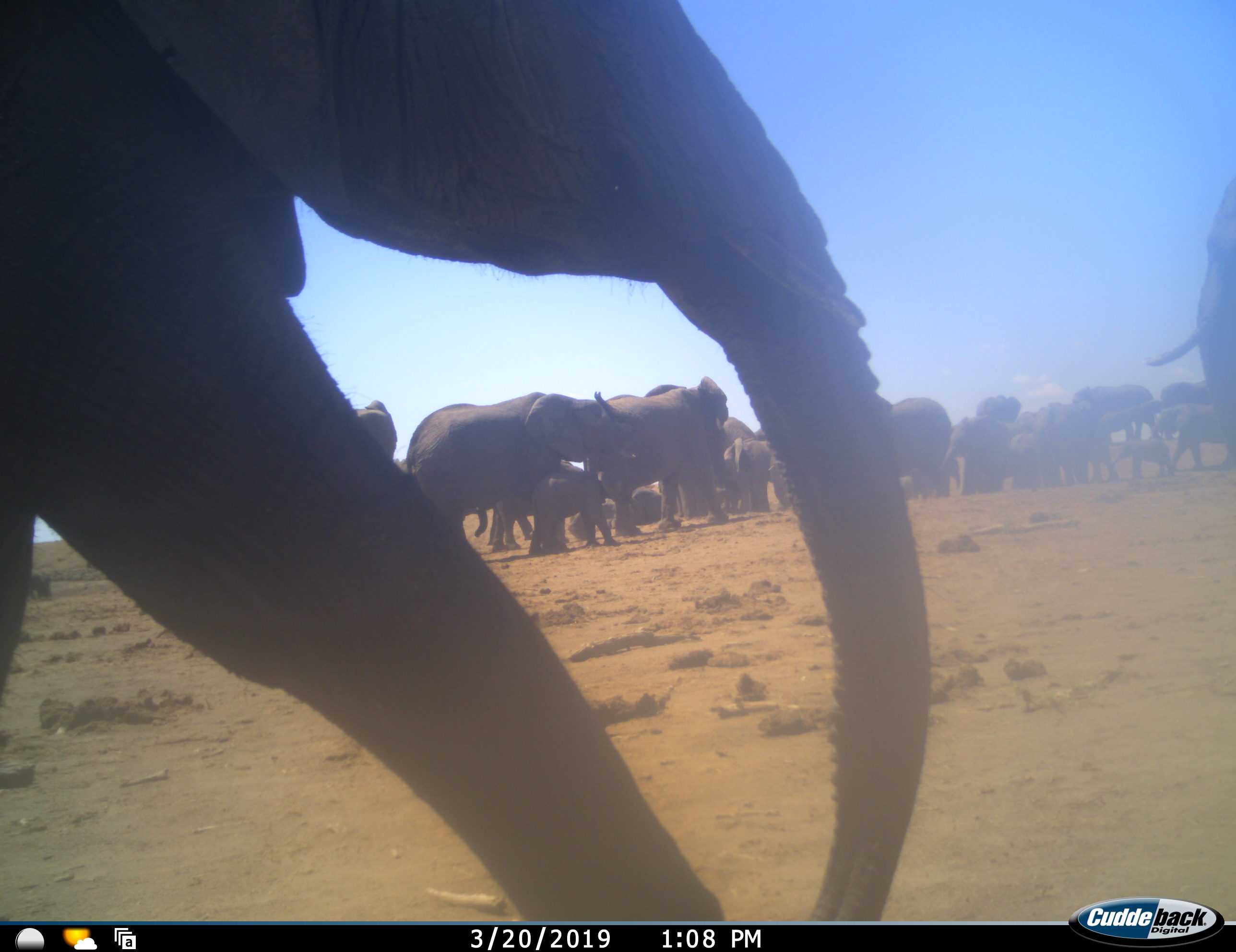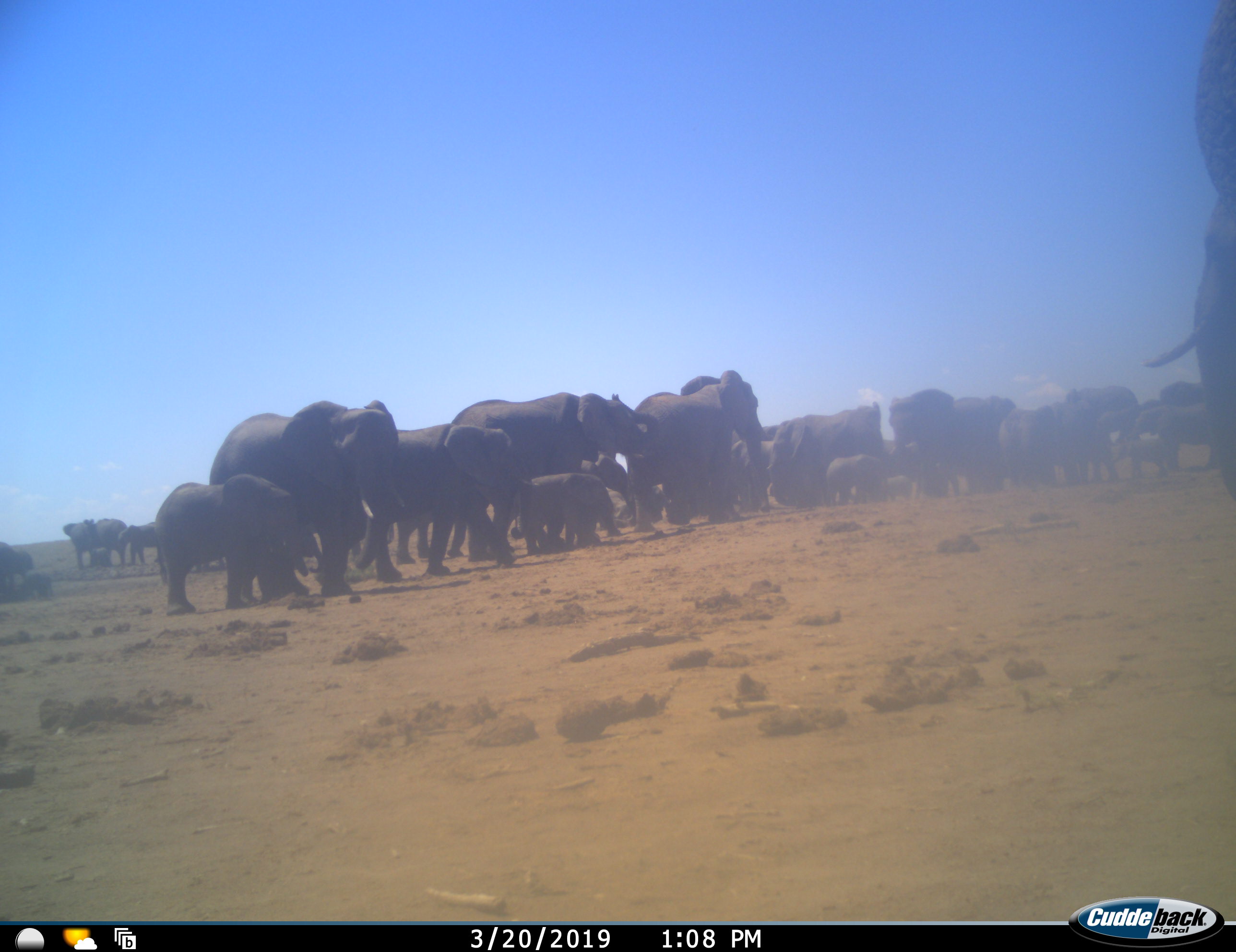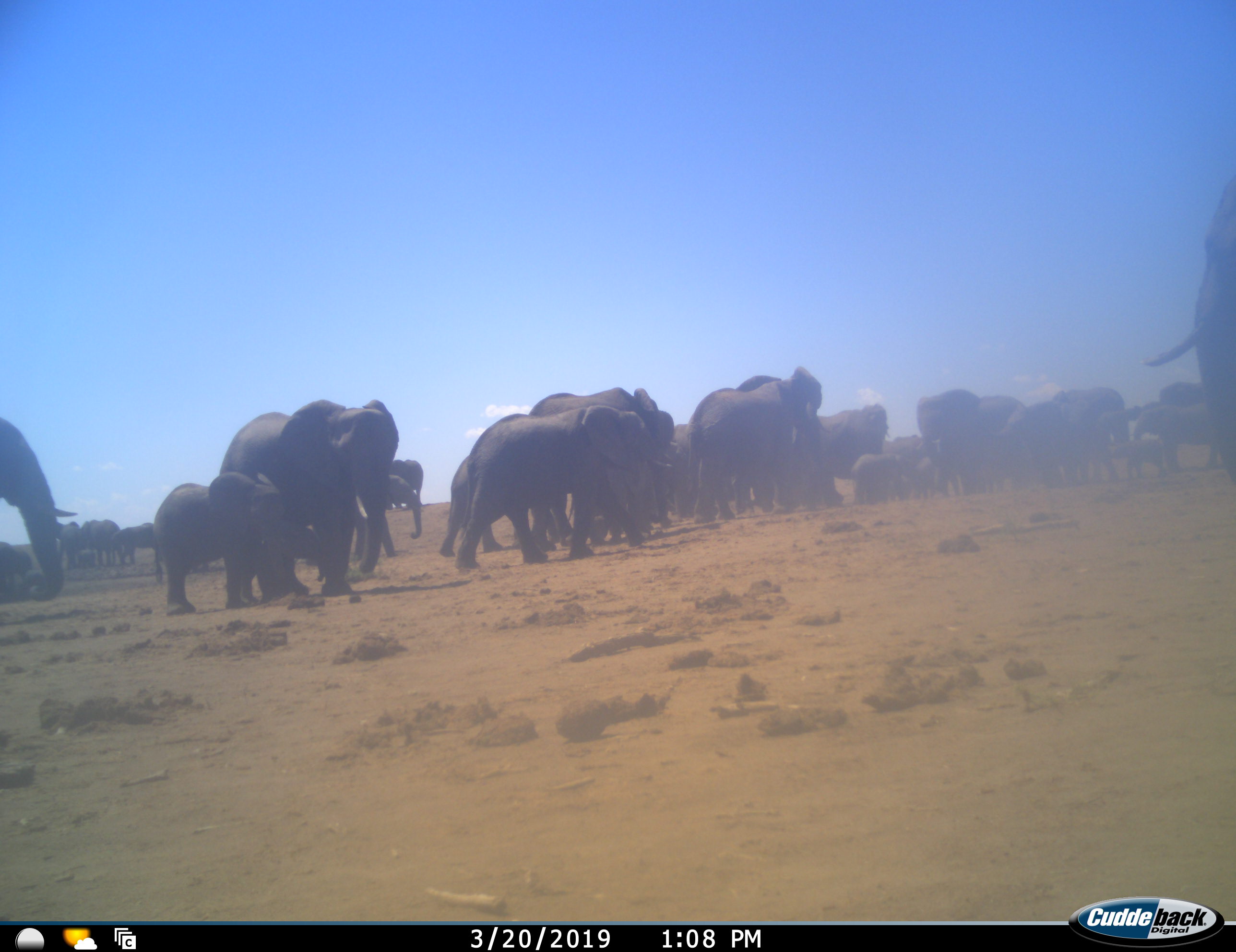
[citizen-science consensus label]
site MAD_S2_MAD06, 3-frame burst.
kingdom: Animalia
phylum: Chordata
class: Mammalia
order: Proboscidea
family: Elephantidae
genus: Loxodonta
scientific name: Loxodonta africana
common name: african bush elephant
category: elephant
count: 11-50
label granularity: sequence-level